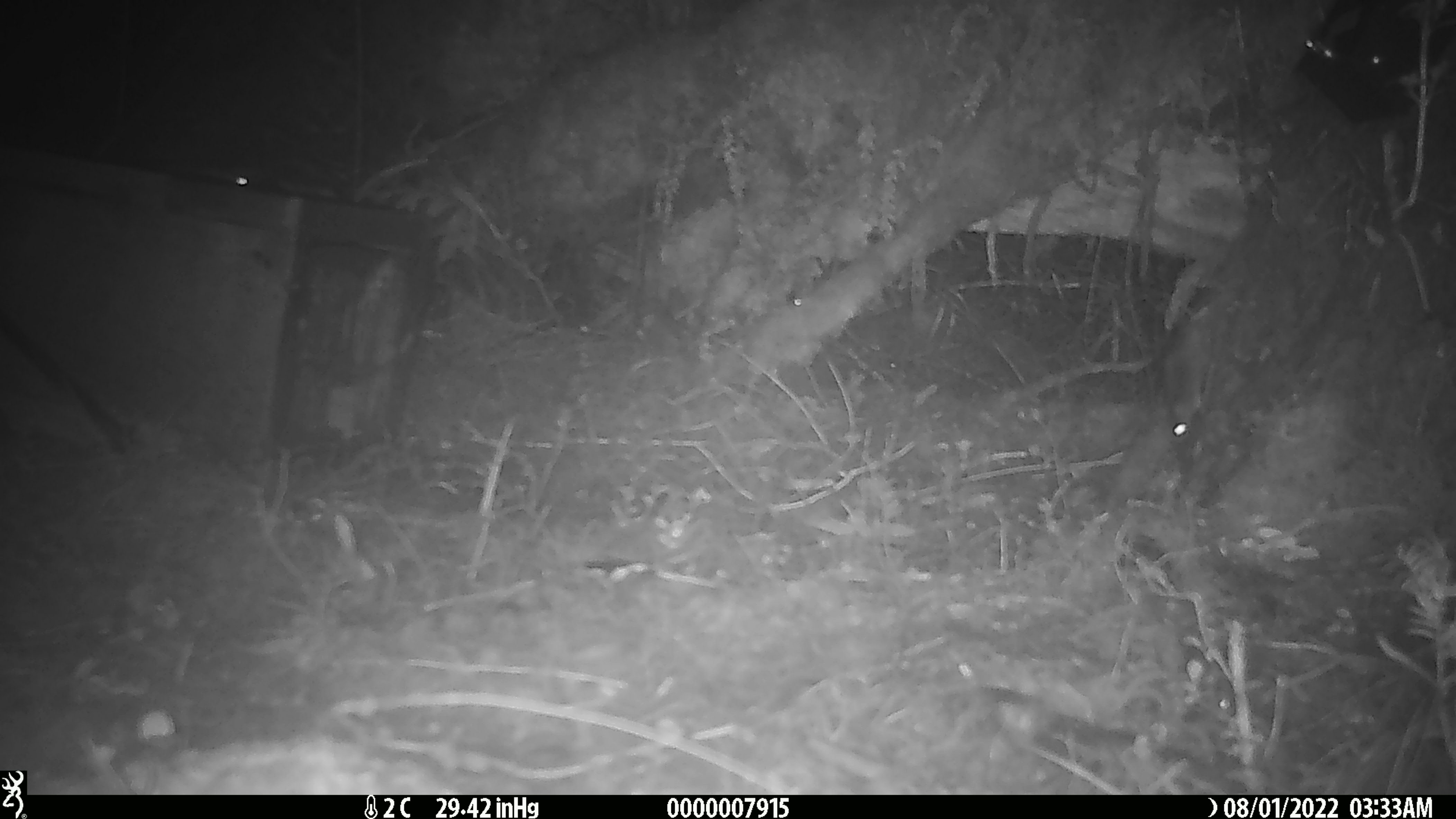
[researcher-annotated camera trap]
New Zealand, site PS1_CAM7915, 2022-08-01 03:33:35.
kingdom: Animalia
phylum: Chordata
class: Mammalia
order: Rodentia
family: Muridae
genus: Mus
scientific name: Mus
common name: mouse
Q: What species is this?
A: Mouse (Mus).